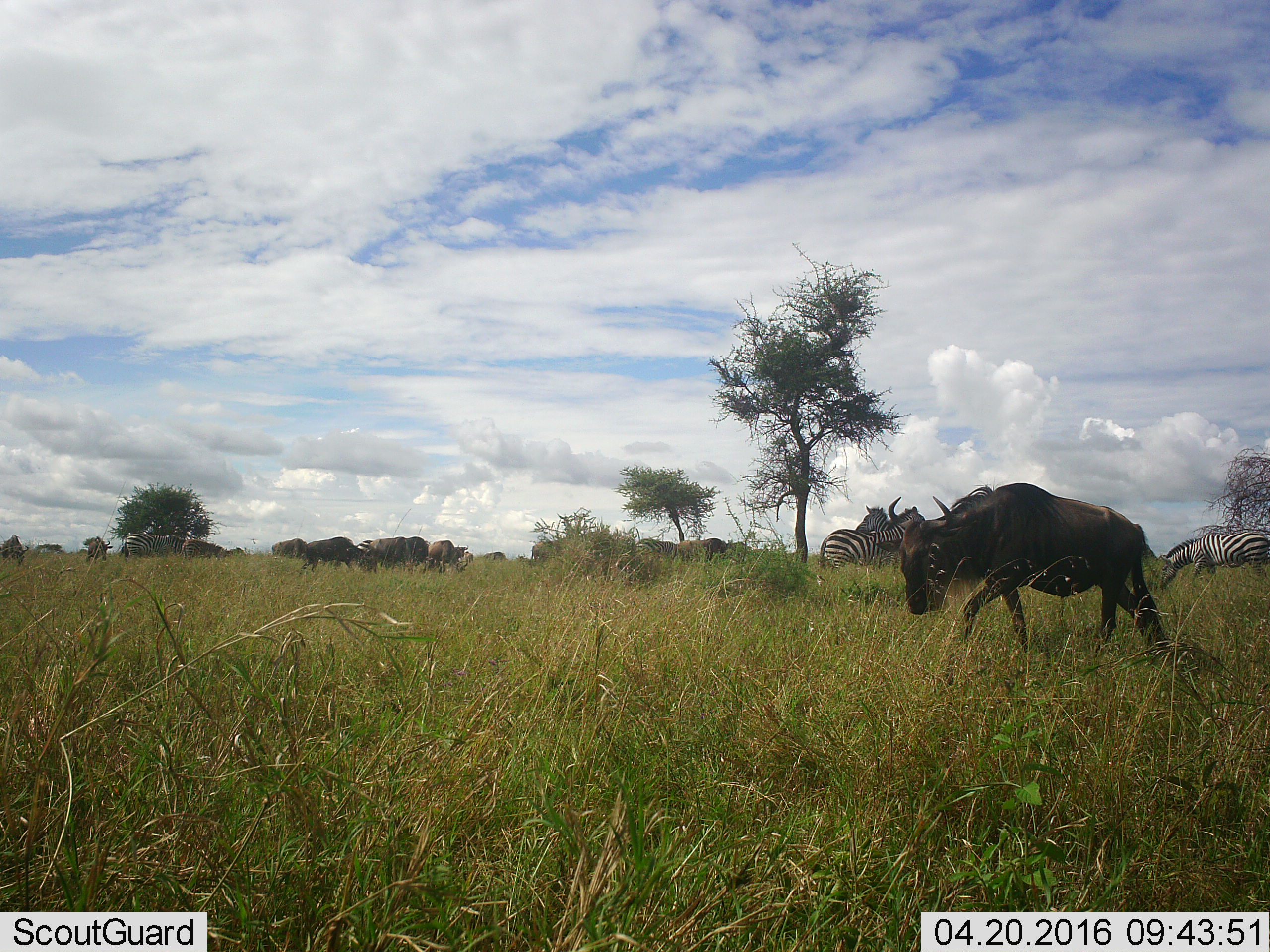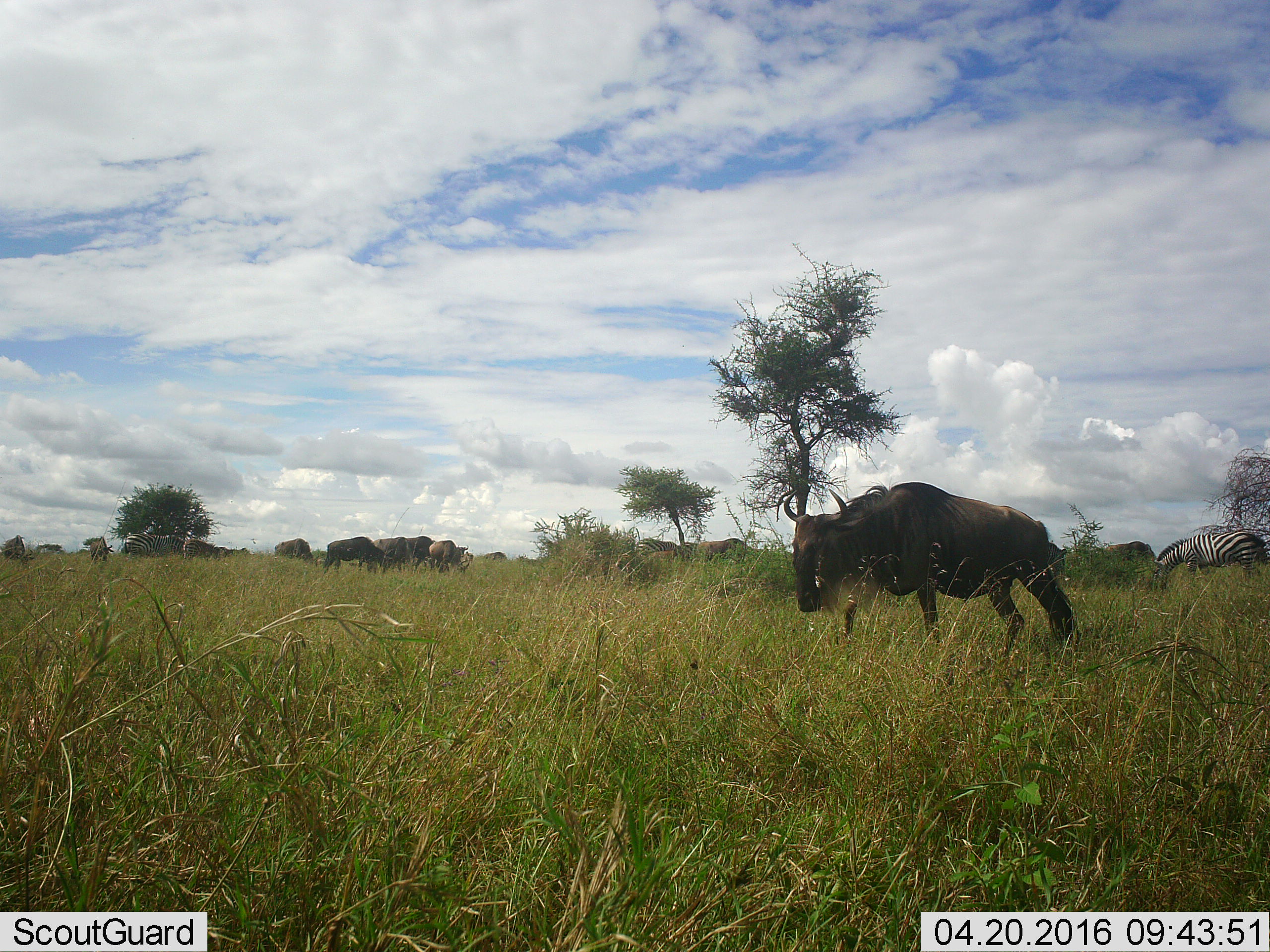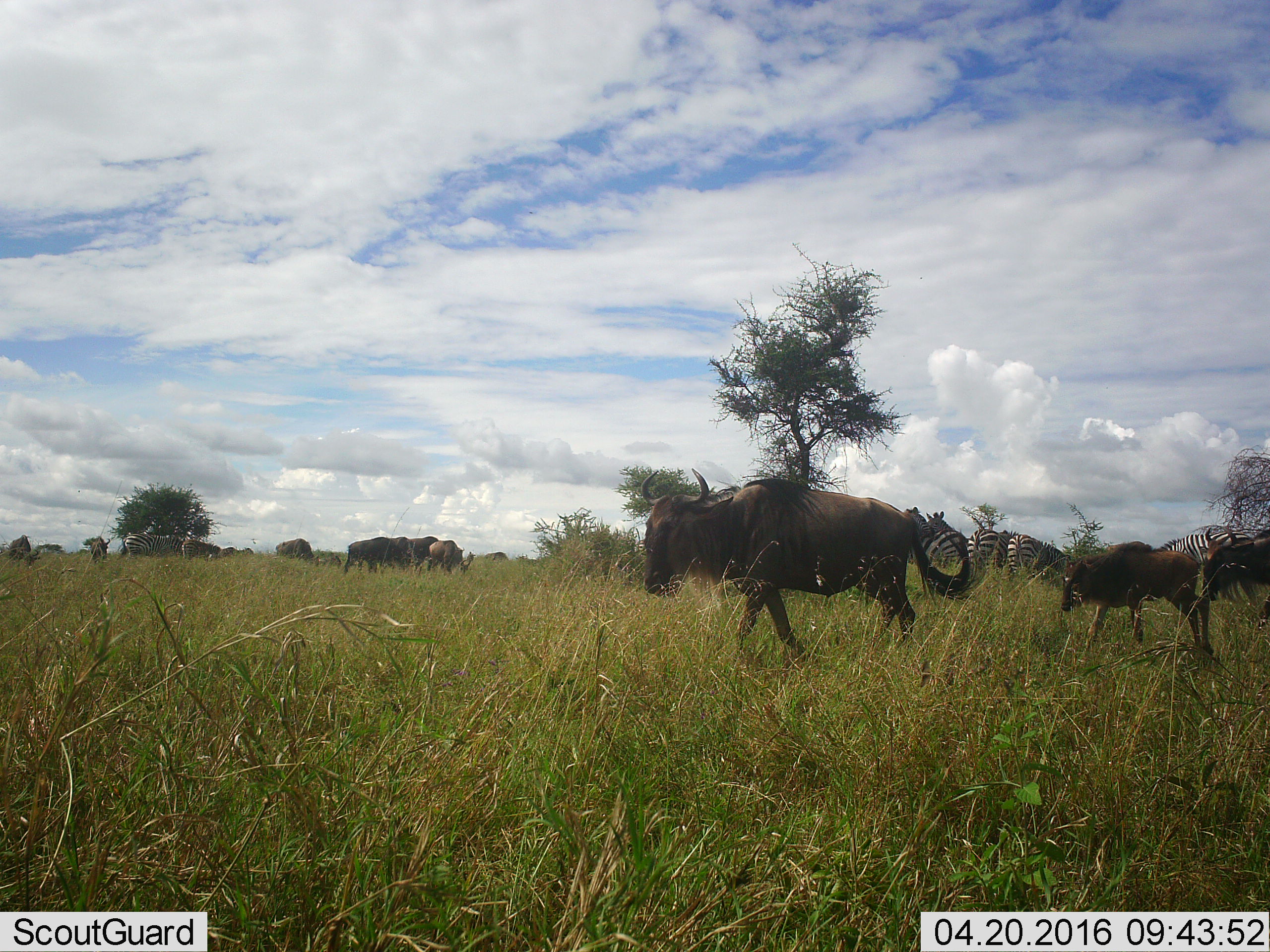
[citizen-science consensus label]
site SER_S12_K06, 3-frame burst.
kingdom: Animalia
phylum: Chordata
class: Mammalia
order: Artiodactyla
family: Bovidae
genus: Connochaetes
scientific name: Connochaetes taurinus taurinus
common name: blue wildebeest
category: wildebeestblue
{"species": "wildebeestblue (blue wildebeest) (Connochaetes taurinus taurinus)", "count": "11-50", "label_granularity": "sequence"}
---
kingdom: Animalia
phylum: Chordata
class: Mammalia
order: Perissodactyla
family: Equidae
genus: Equus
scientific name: Equus quagga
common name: plains zebra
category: zebraplains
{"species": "zebraplains (plains zebra) (Equus quagga)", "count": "6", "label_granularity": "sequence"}